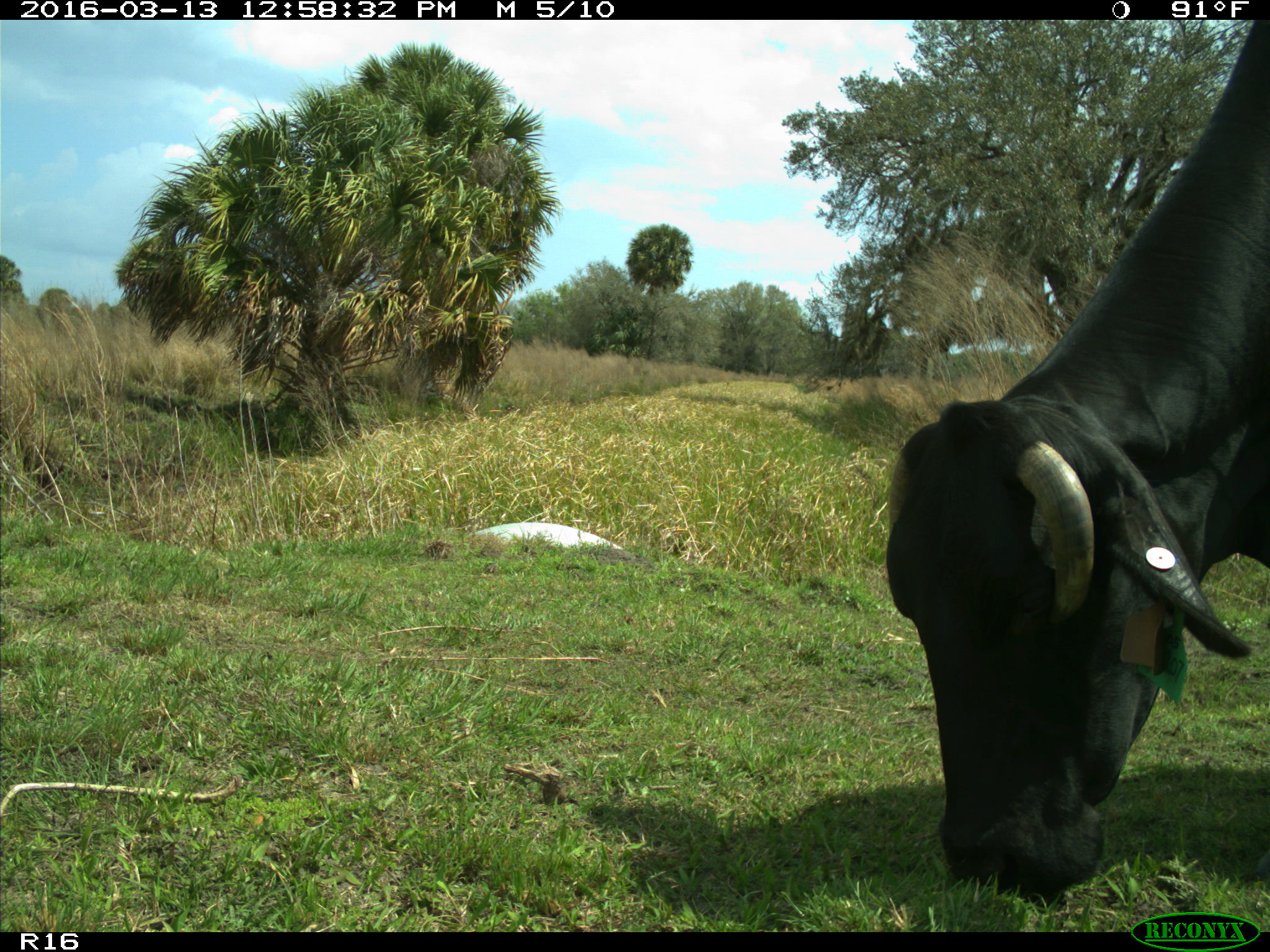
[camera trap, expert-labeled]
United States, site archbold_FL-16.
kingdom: Animalia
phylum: Chordata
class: Mammalia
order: Artiodactyla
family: Bovidae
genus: Bos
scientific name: Bos taurus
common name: domestic cow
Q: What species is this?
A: Bos taurus (domestic cow).